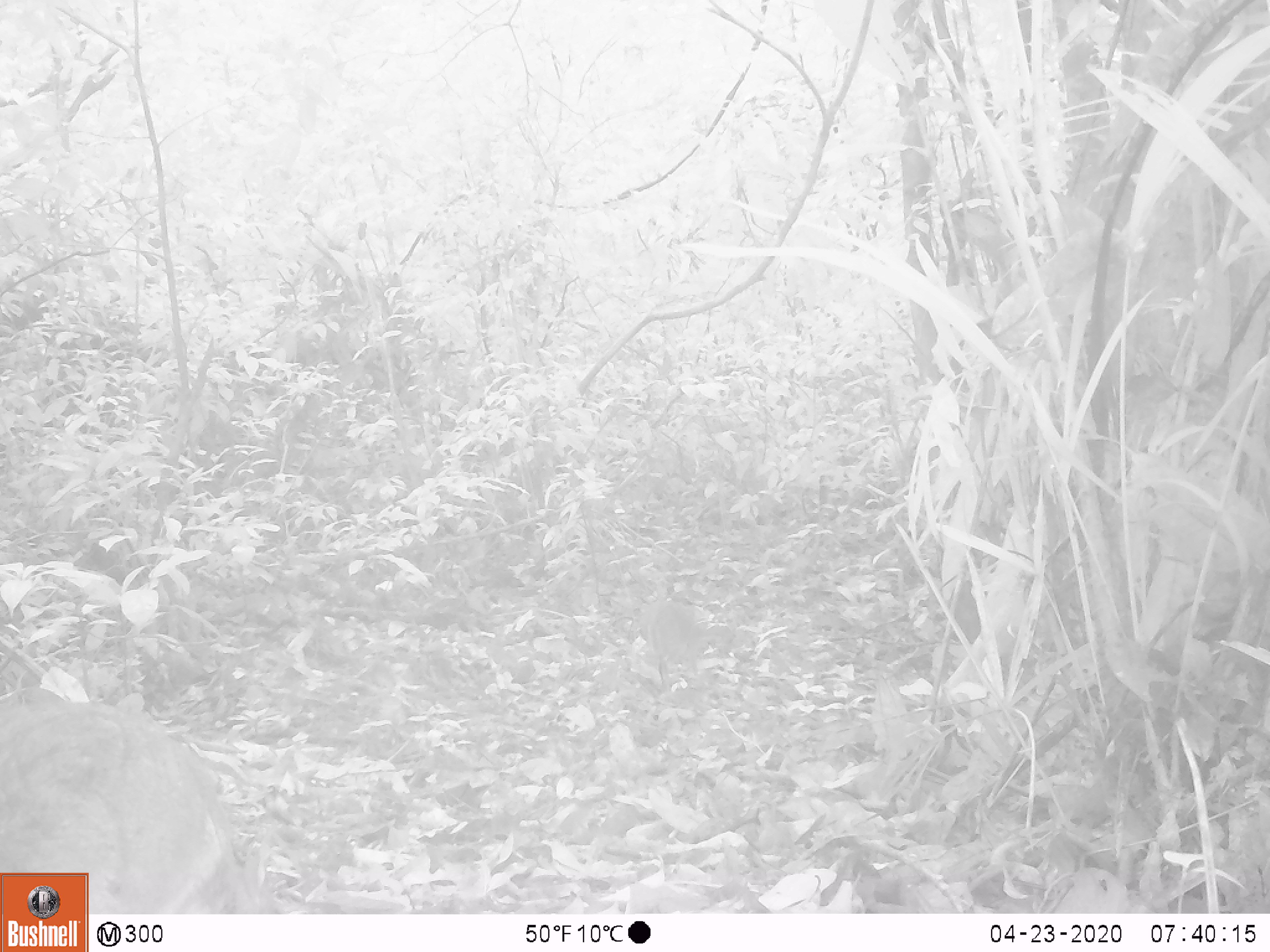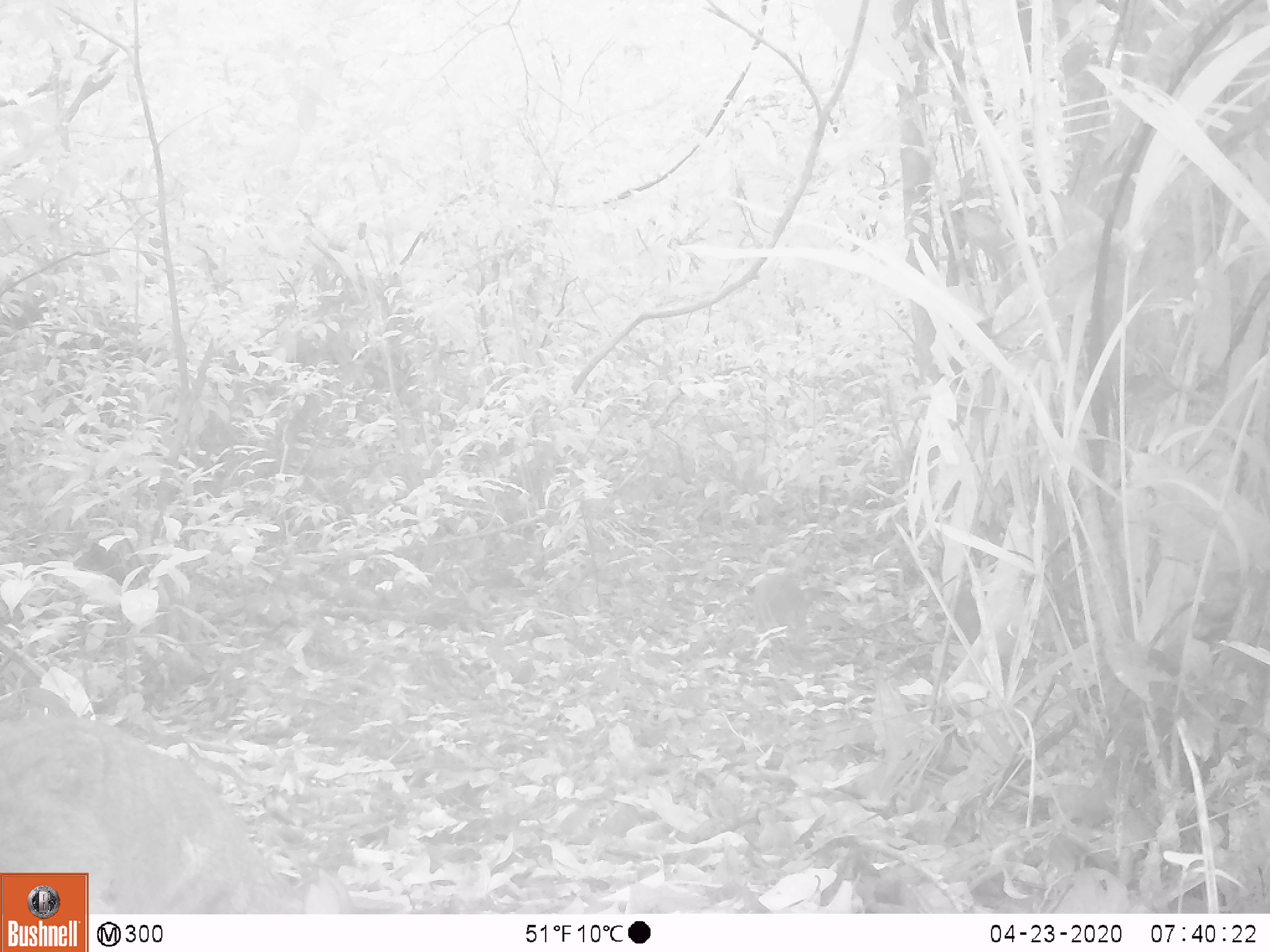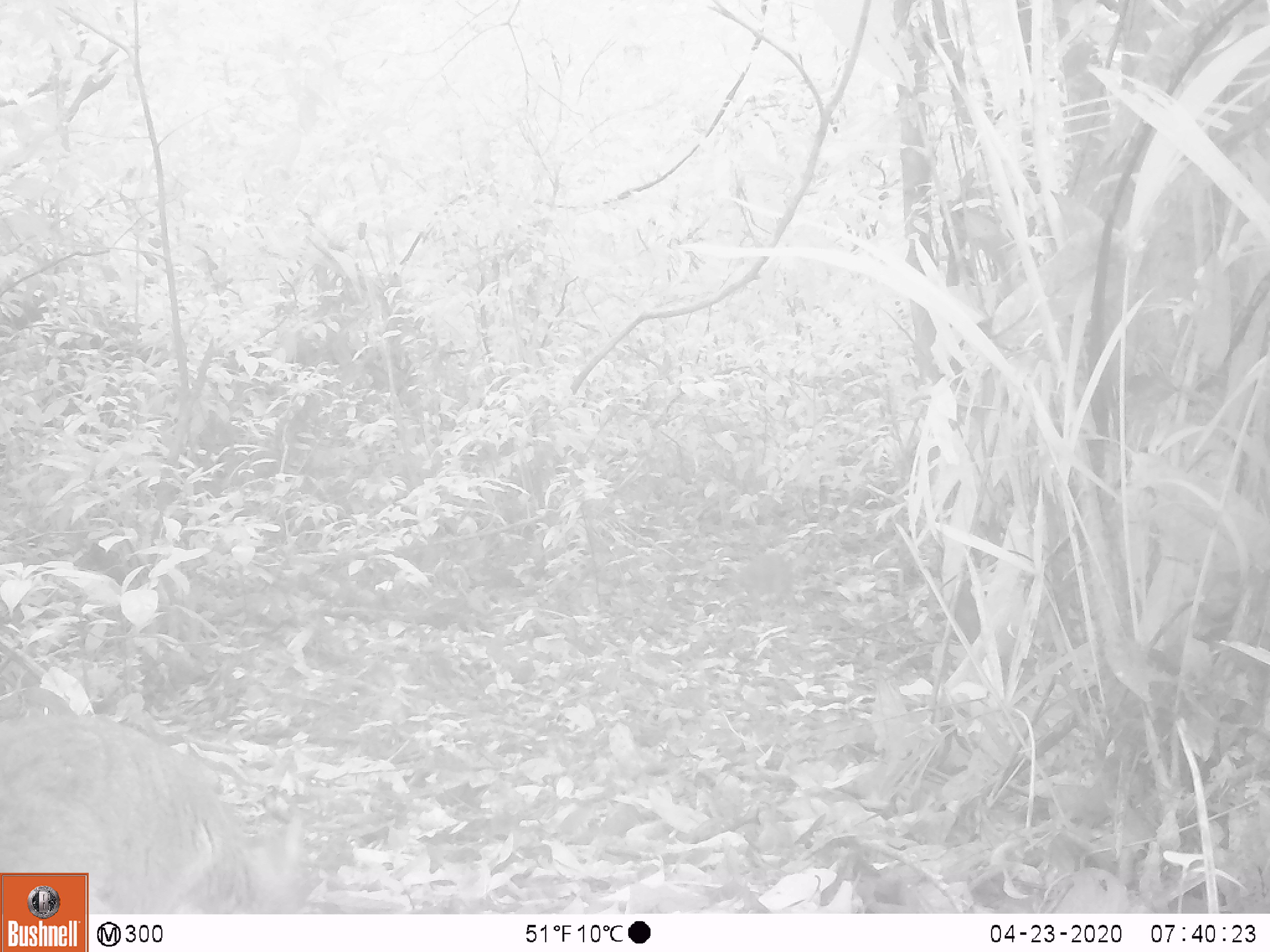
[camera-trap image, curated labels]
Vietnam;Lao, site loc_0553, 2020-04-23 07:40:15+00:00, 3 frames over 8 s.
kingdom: Animalia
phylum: Chordata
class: Mammalia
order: Artiodactyla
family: Tragulidae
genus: Moschiola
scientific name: Moschiola meminna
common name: chevrotain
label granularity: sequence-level